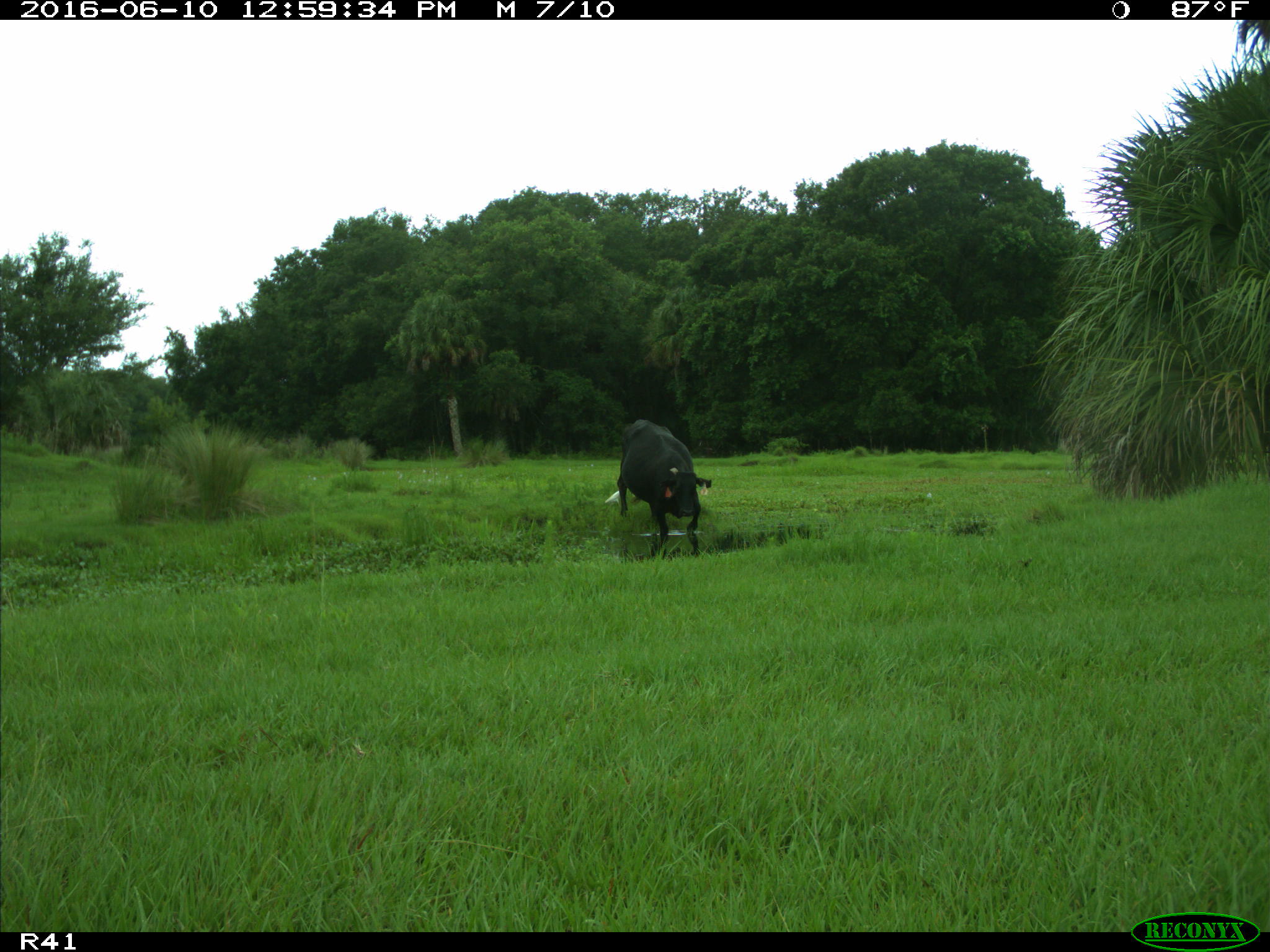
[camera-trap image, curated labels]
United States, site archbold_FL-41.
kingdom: Animalia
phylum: Chordata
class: Mammalia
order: Artiodactyla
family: Bovidae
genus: Bos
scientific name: Bos taurus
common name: domestic cow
Bos taurus (domestic cow).